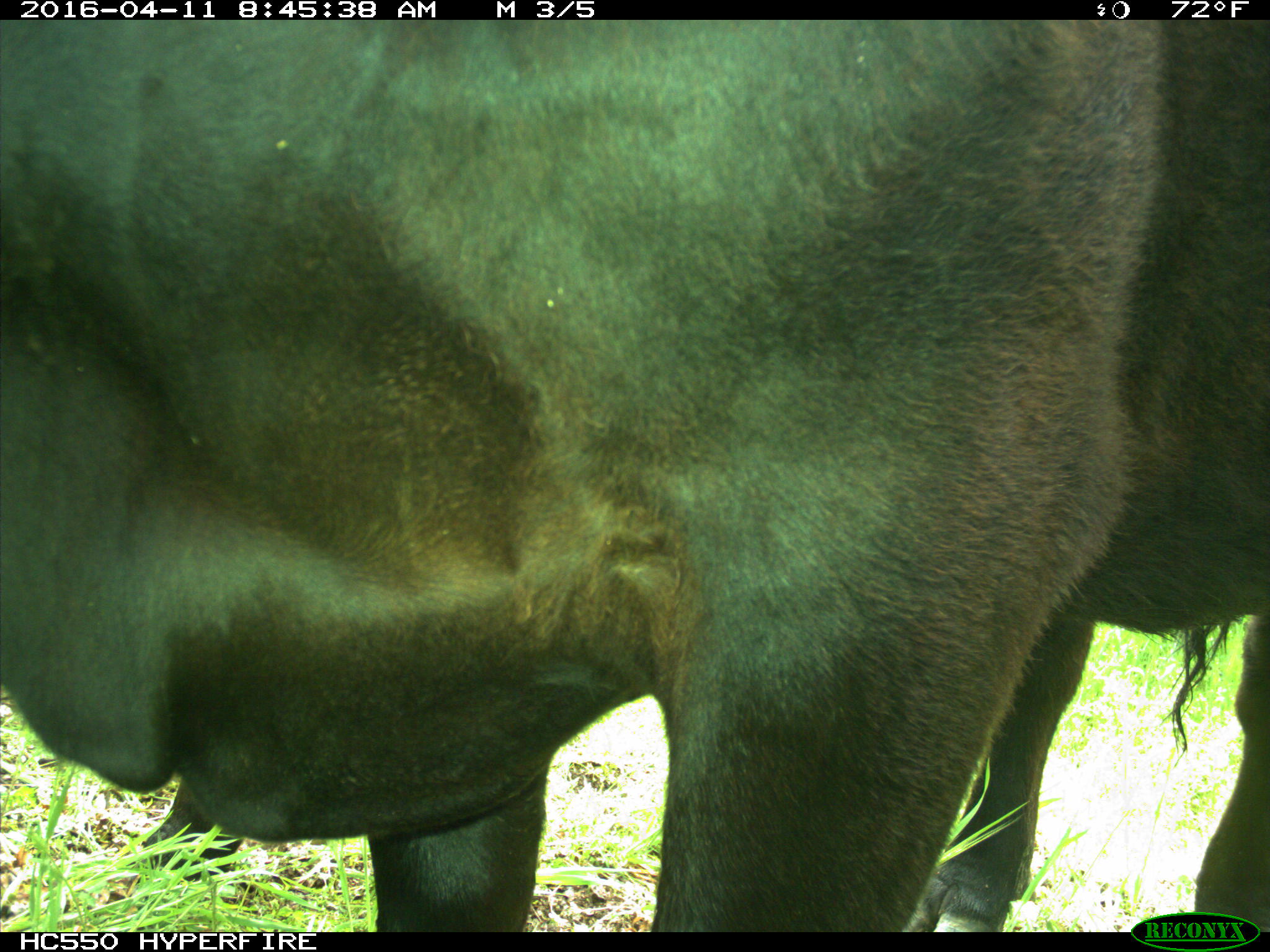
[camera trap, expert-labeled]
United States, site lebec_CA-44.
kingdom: Animalia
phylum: Chordata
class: Mammalia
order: Artiodactyla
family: Bovidae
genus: Bos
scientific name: Bos taurus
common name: domestic cow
Bos taurus (domestic cow).